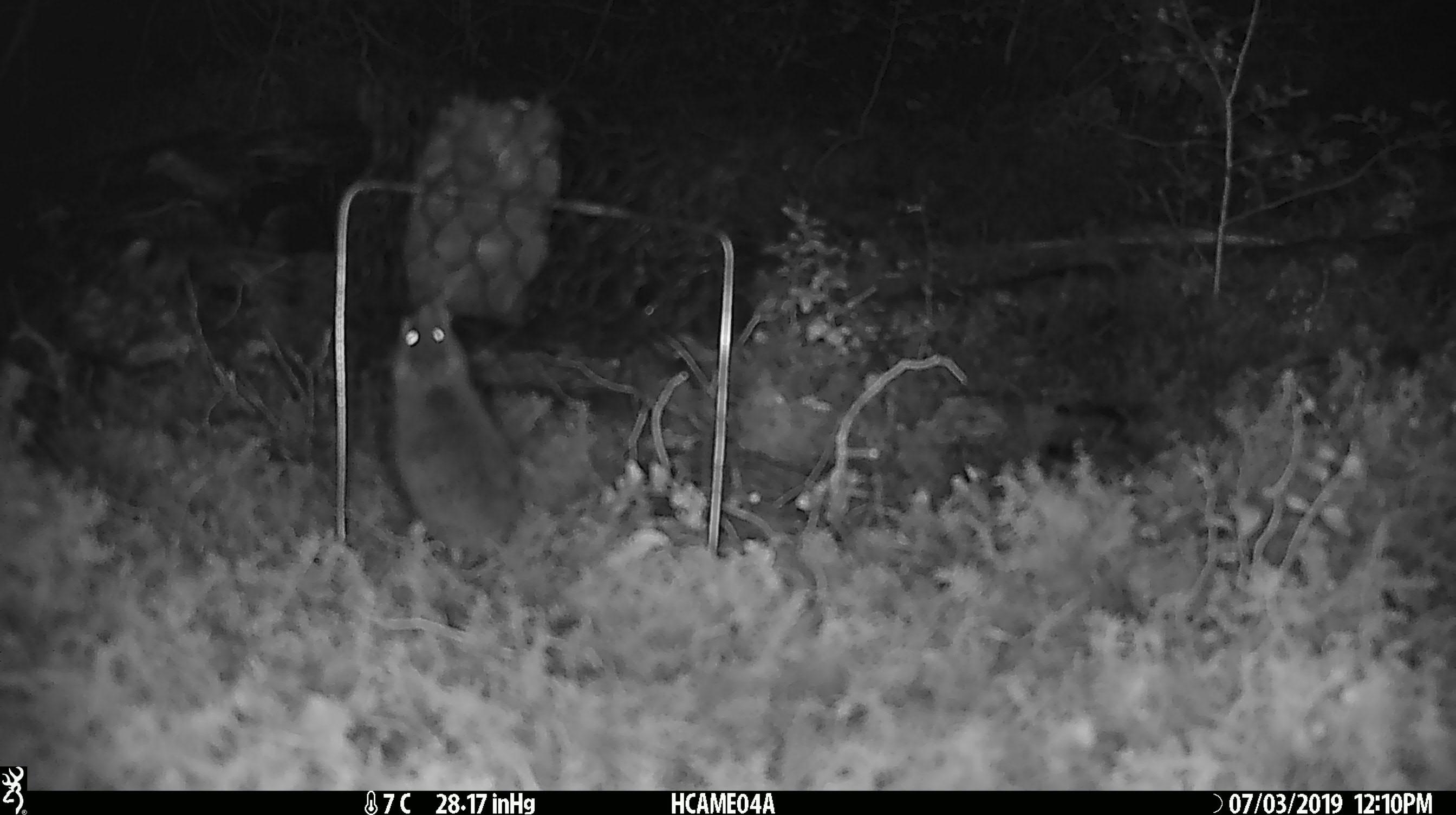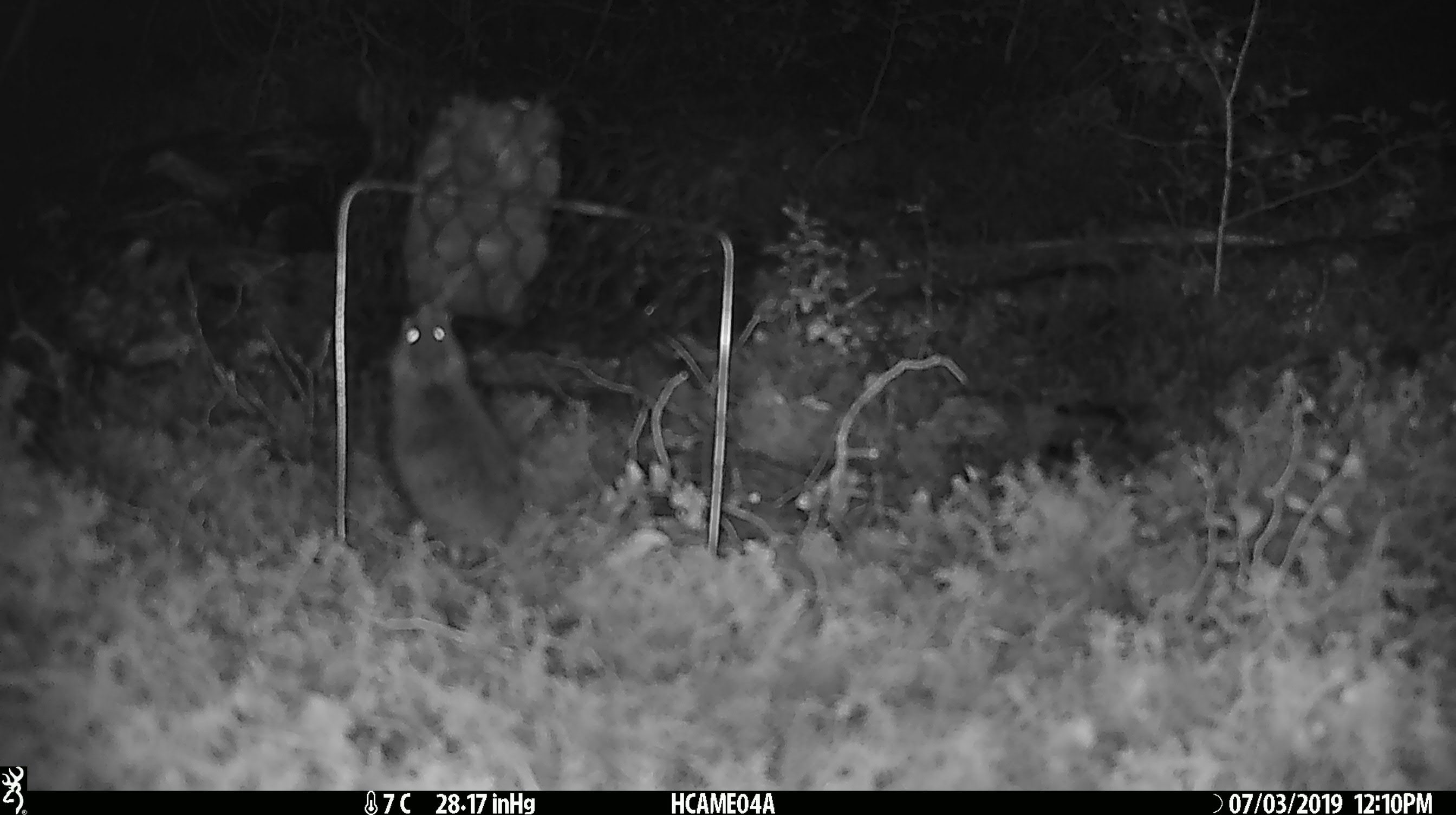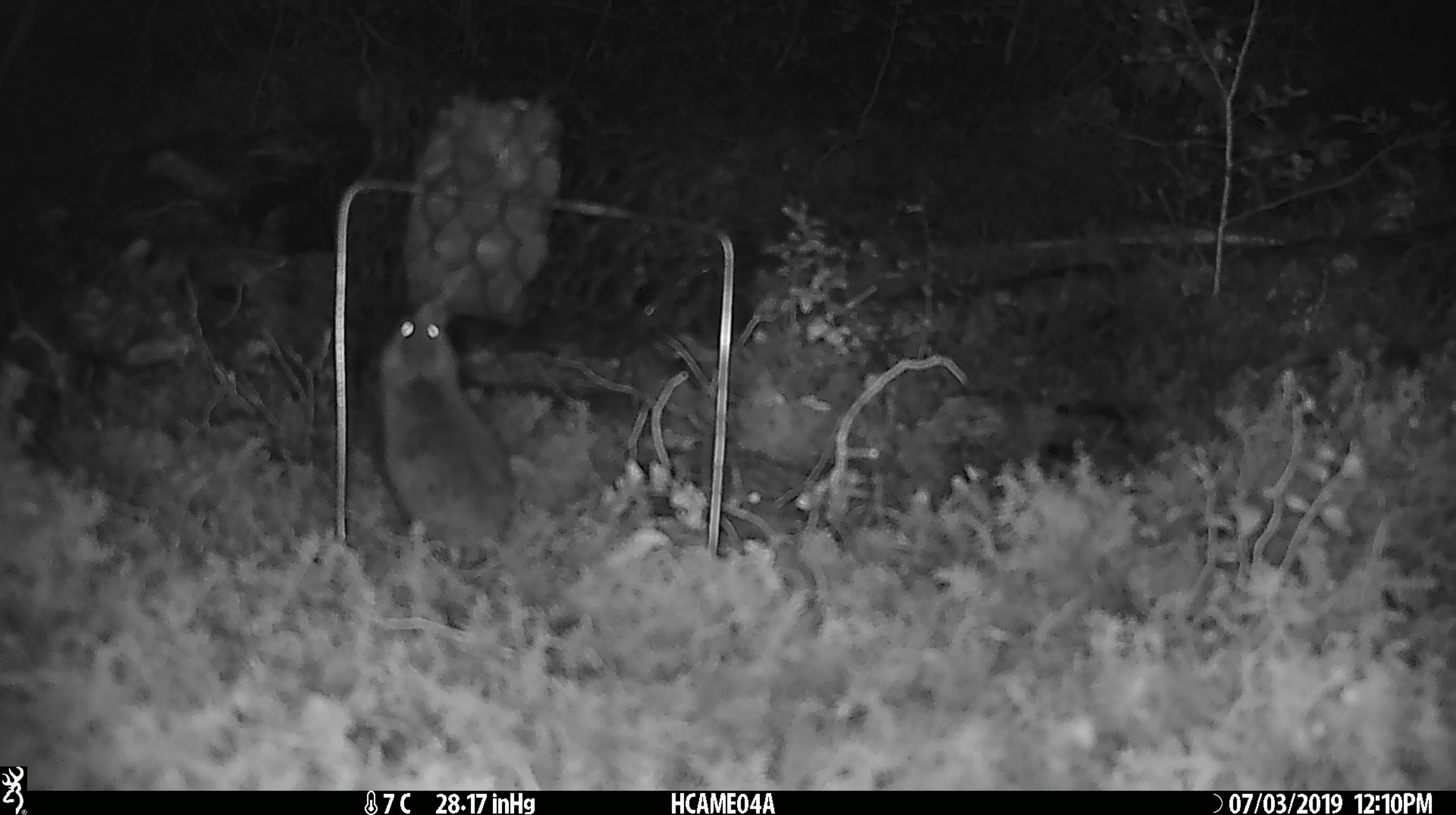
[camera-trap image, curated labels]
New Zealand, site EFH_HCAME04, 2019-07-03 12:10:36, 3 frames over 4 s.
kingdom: Animalia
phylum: Chordata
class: Mammalia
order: Rodentia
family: Muridae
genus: Mus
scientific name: Mus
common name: mouse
Mouse (Mus).